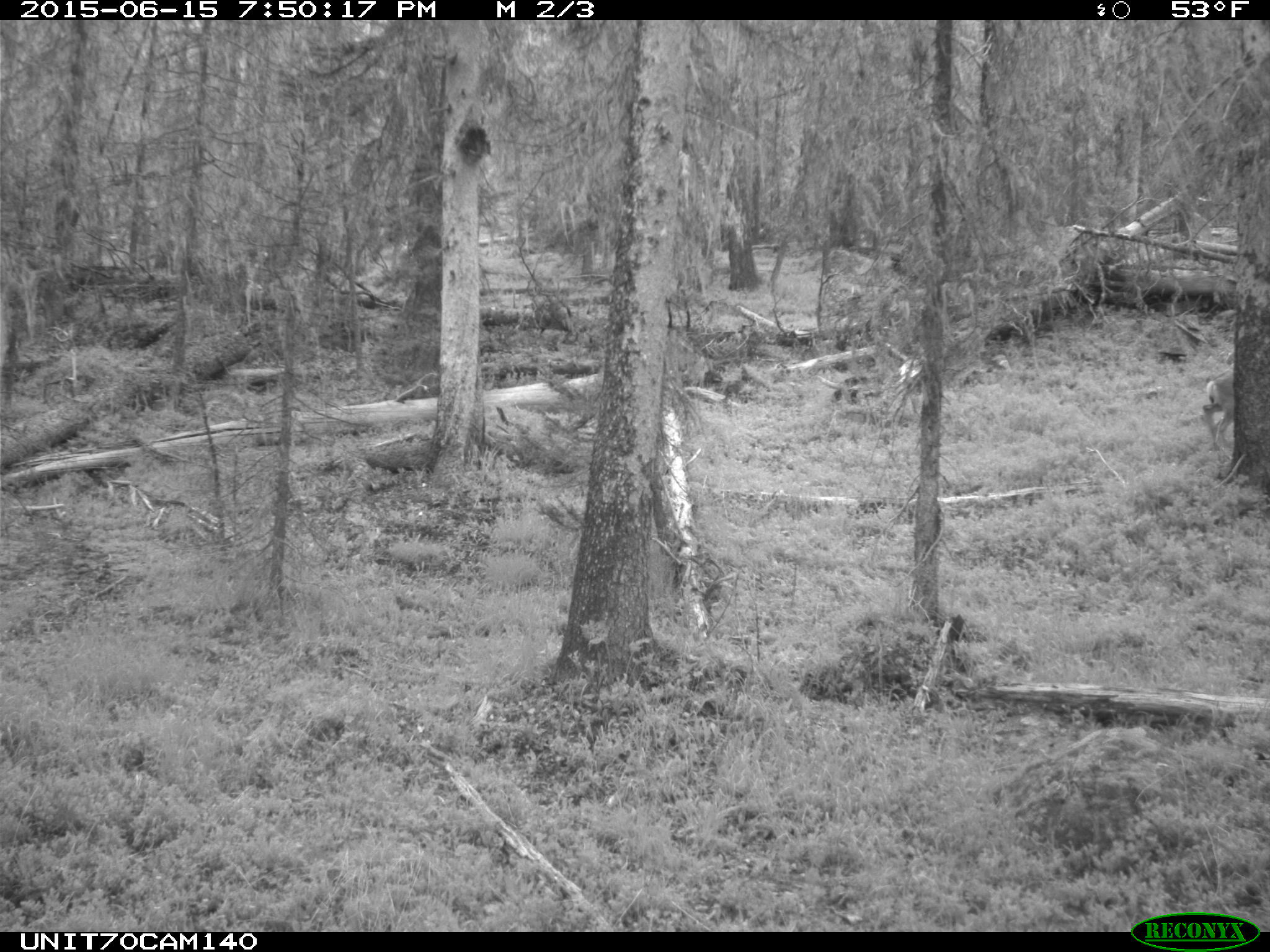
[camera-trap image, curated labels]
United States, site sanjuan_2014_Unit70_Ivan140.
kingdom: Animalia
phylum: Chordata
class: Mammalia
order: Artiodactyla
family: Cervidae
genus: Odocoileus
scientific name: Odocoileus hemionus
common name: mule deer